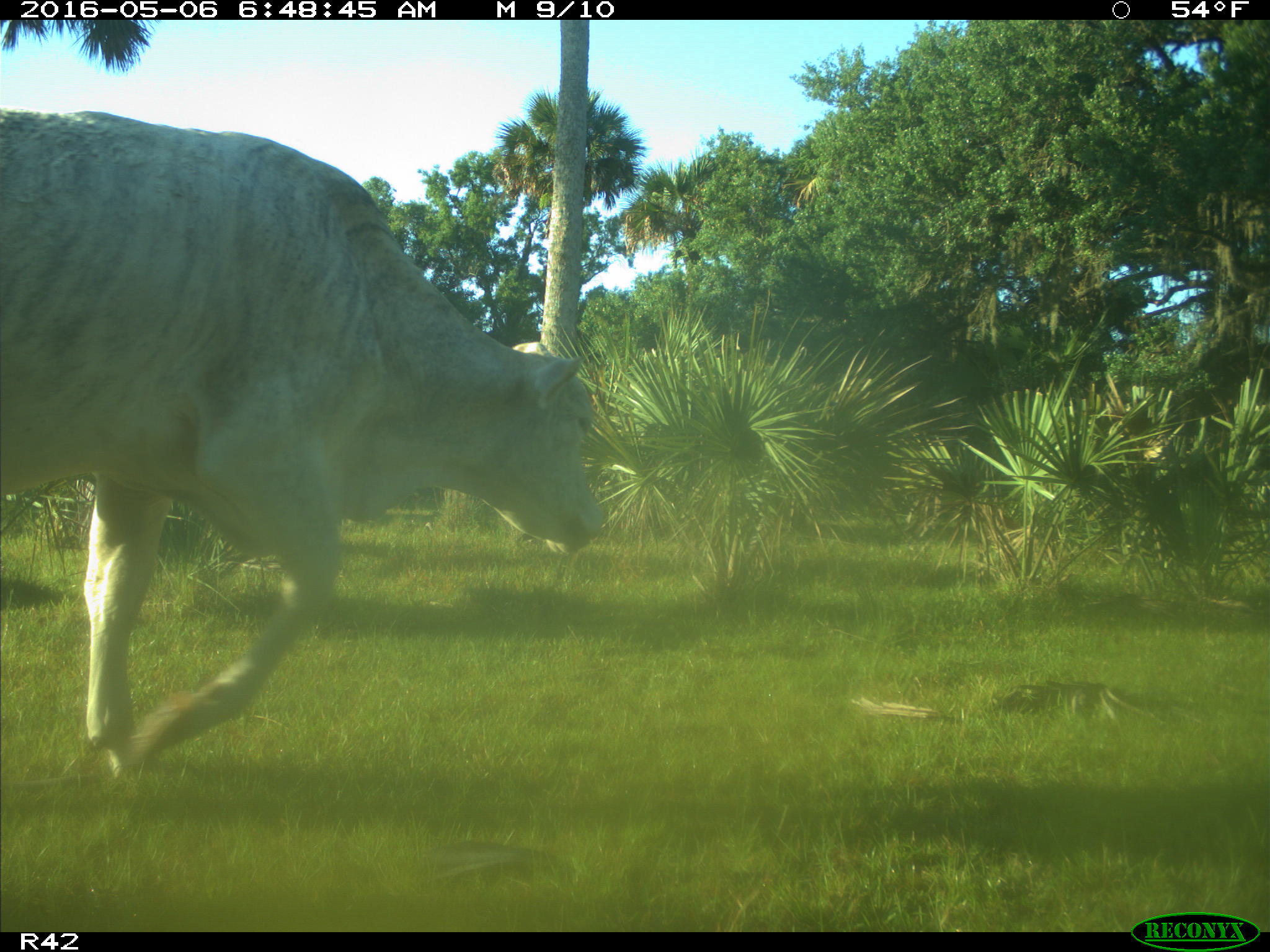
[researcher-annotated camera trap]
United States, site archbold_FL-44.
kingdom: Animalia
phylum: Chordata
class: Mammalia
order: Artiodactyla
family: Bovidae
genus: Bos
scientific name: Bos taurus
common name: domestic cow